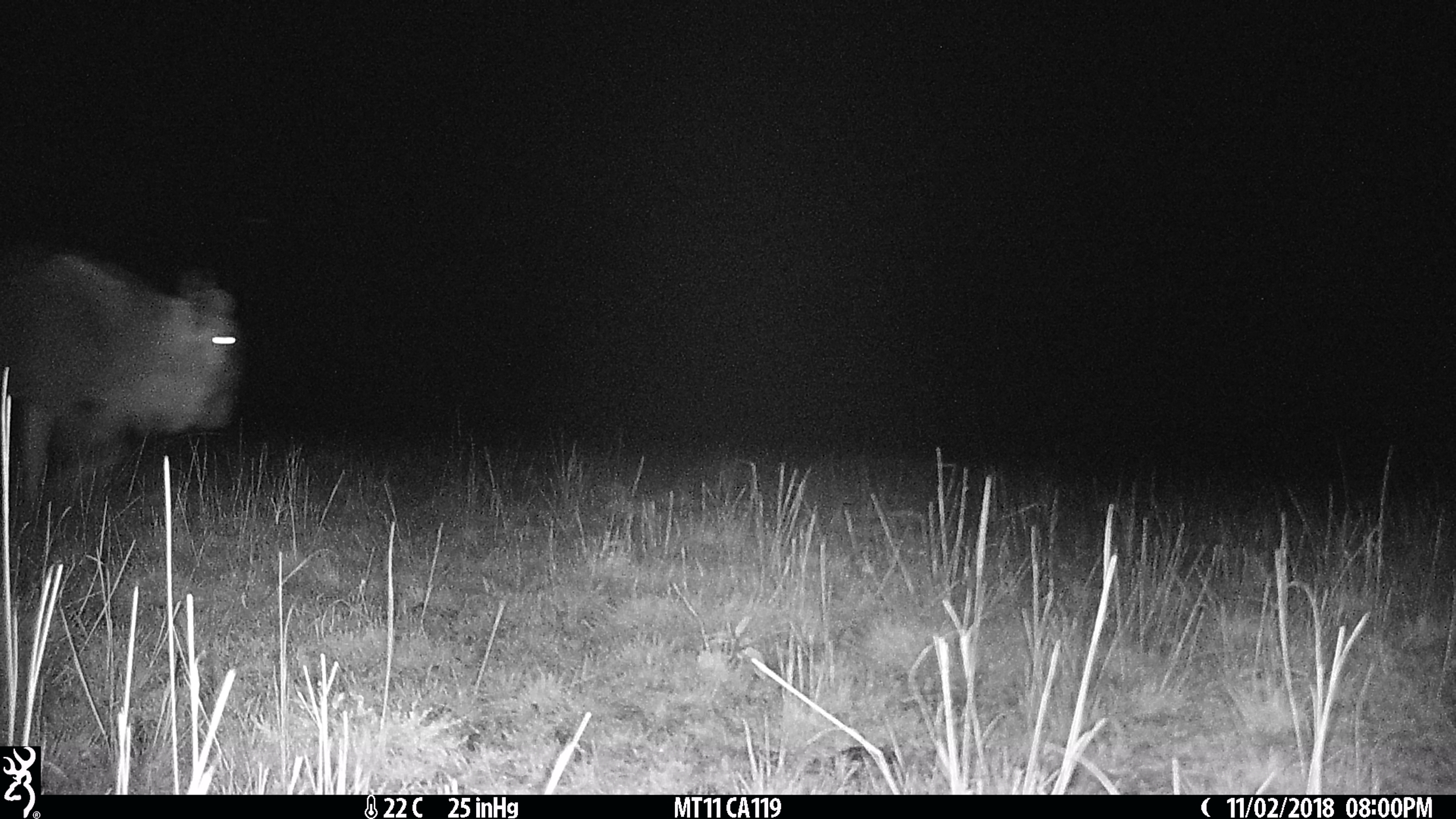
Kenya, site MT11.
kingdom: Animalia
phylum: Chordata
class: Mammalia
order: Artiodactyla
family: Bovidae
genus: Connochaetes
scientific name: Connochaetes taurinus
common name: blue wildebeest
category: wildebeest